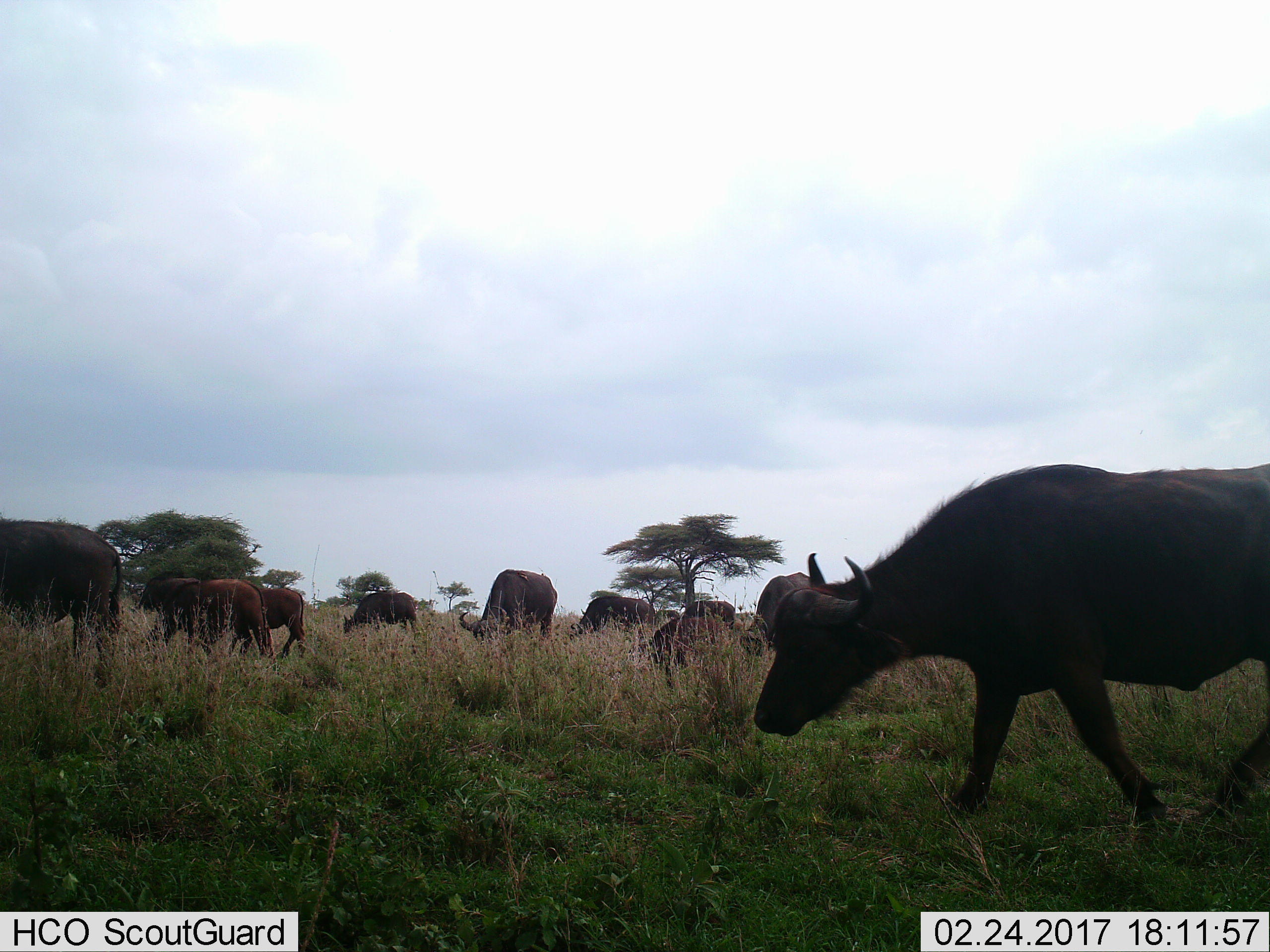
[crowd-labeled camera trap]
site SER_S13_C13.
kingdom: Animalia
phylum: Chordata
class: Mammalia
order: Artiodactyla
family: Bovidae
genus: Syncerus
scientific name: Syncerus caffer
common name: african buffalo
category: buffalo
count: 10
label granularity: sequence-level